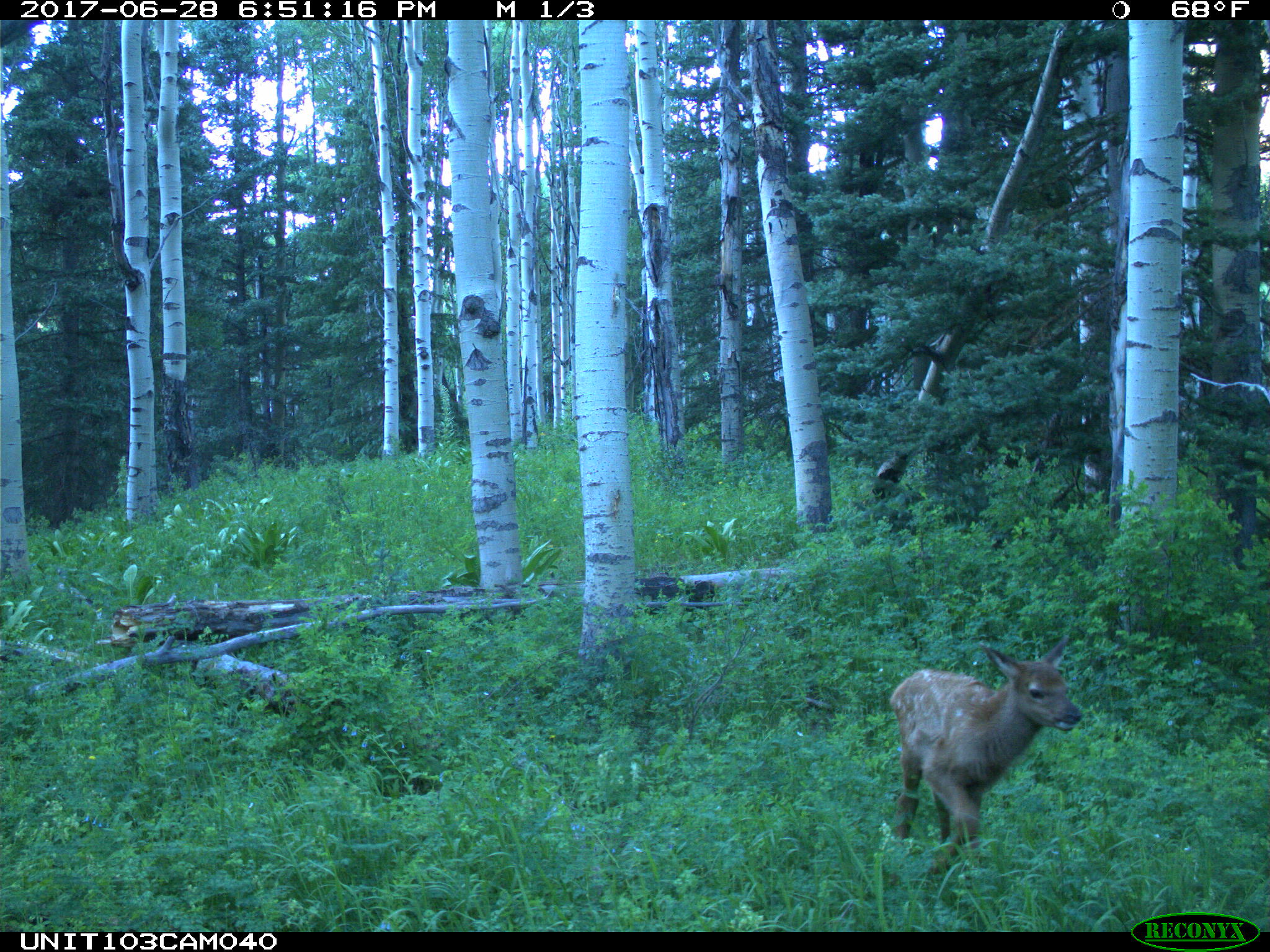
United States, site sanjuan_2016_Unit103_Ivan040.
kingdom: Animalia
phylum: Chordata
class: Mammalia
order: Artiodactyla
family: Cervidae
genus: Cervus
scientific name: Cervus elaphus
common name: red deer